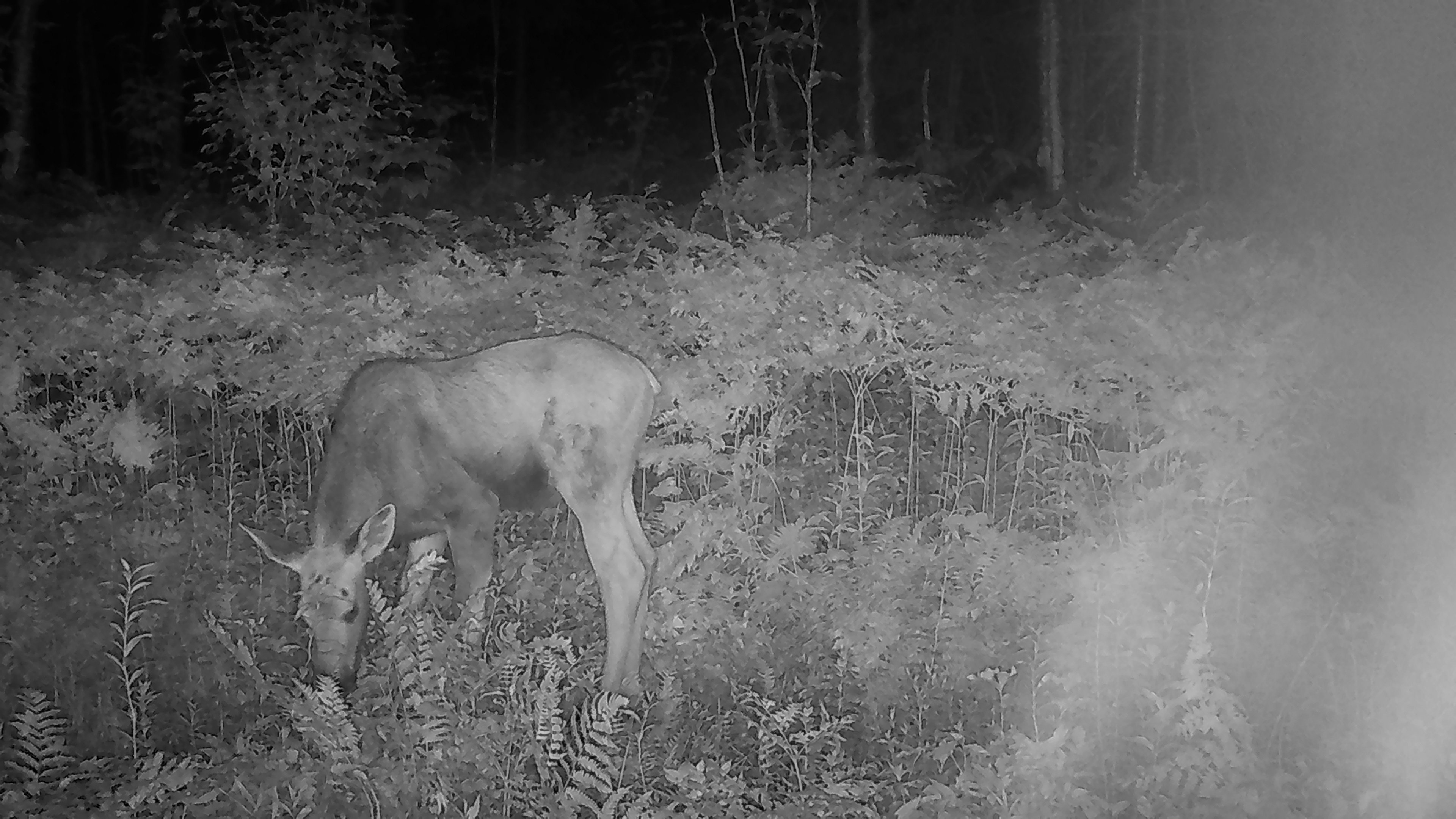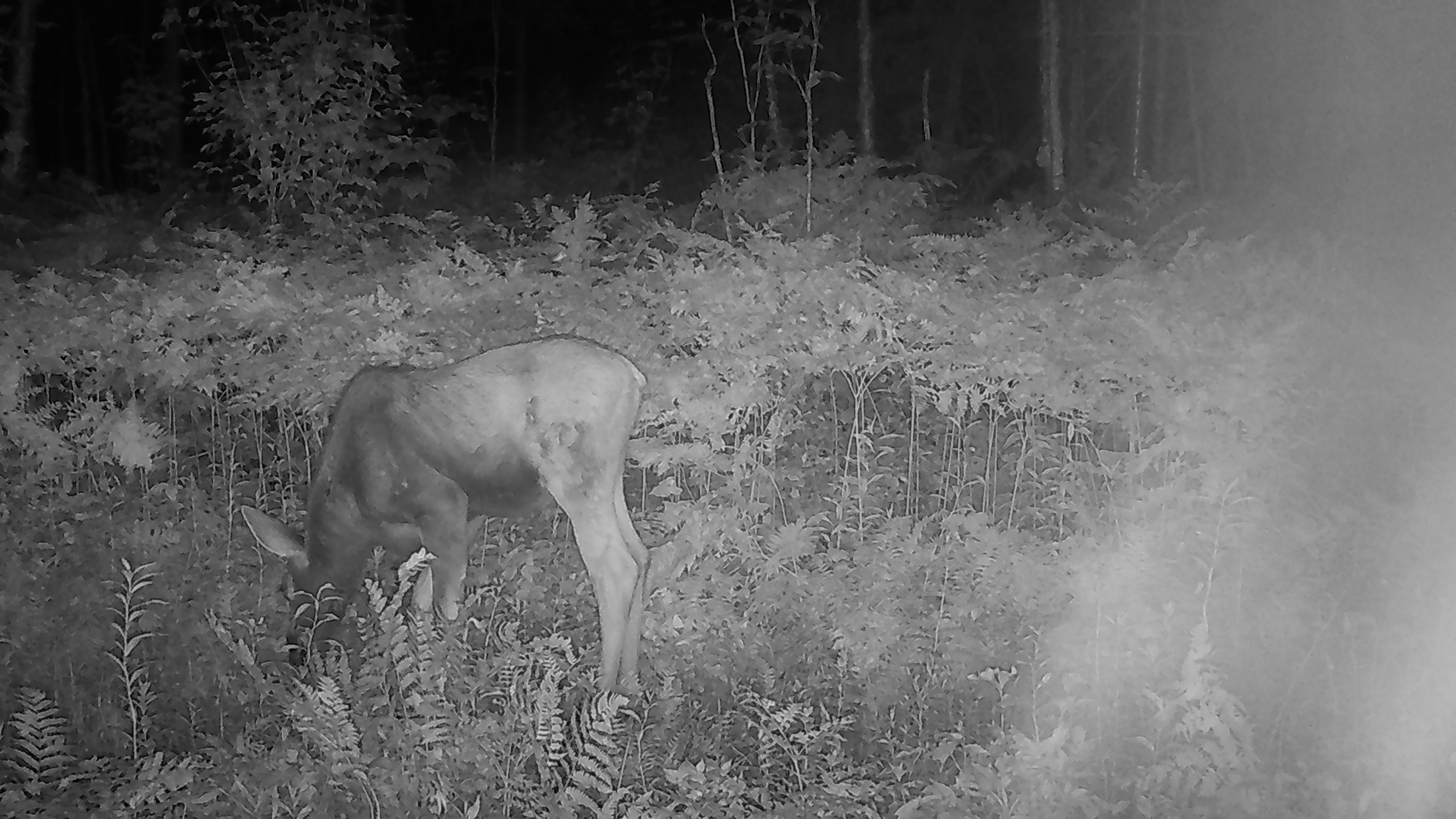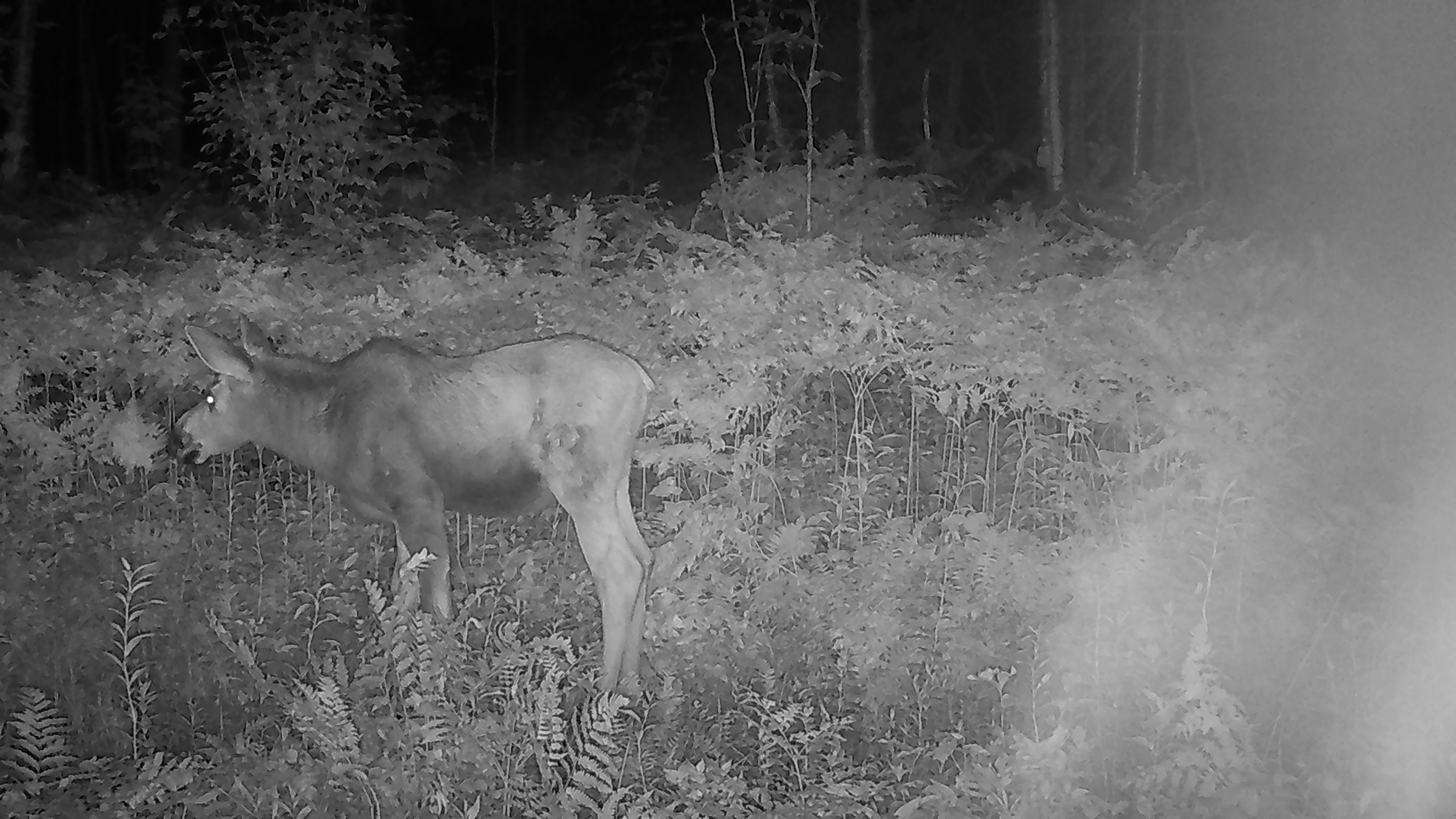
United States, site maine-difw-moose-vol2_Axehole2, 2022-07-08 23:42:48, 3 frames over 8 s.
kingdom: Animalia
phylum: Chordata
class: Mammalia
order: Artiodactyla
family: Cervidae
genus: Alces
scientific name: Alces alces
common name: moose